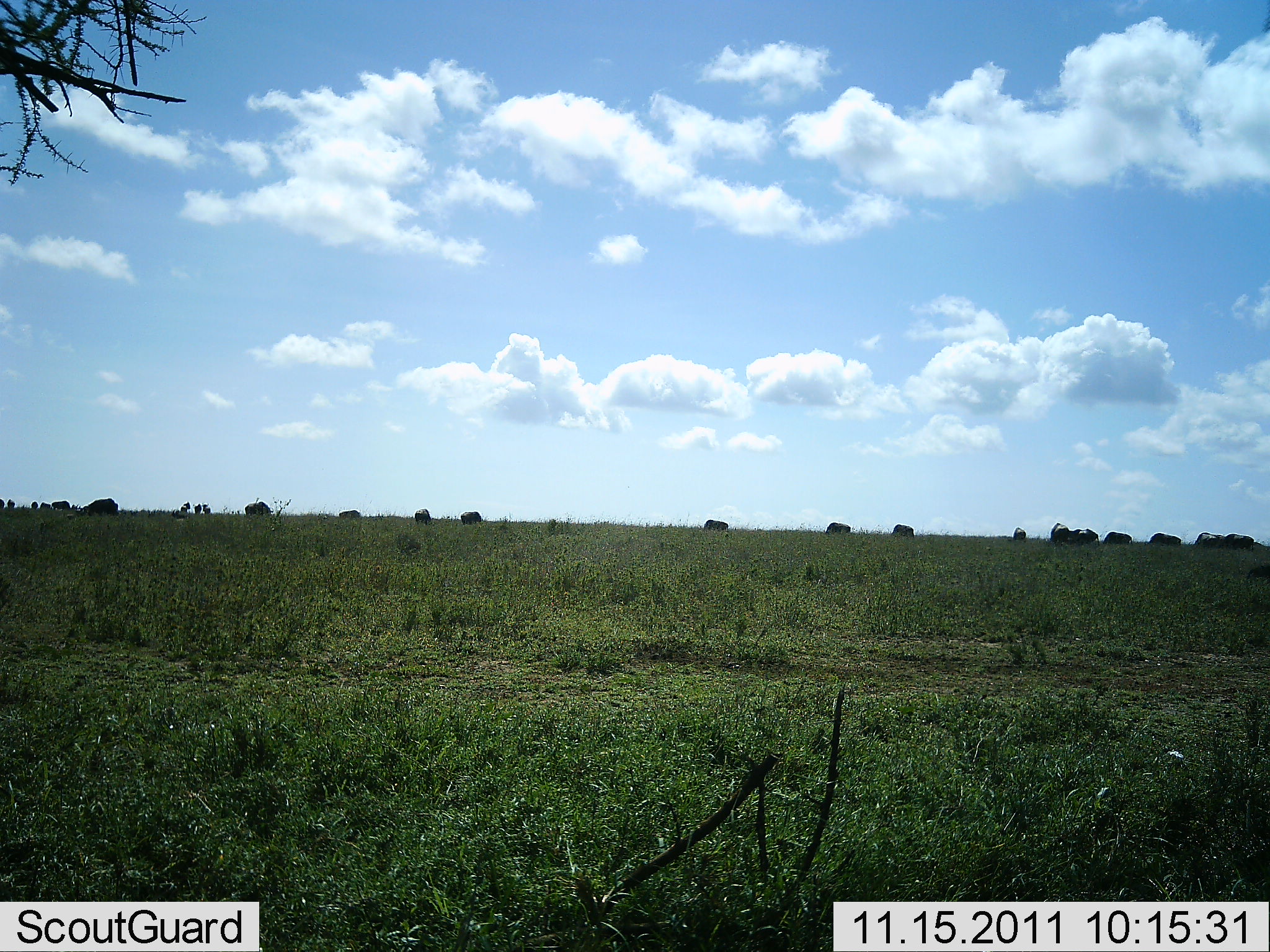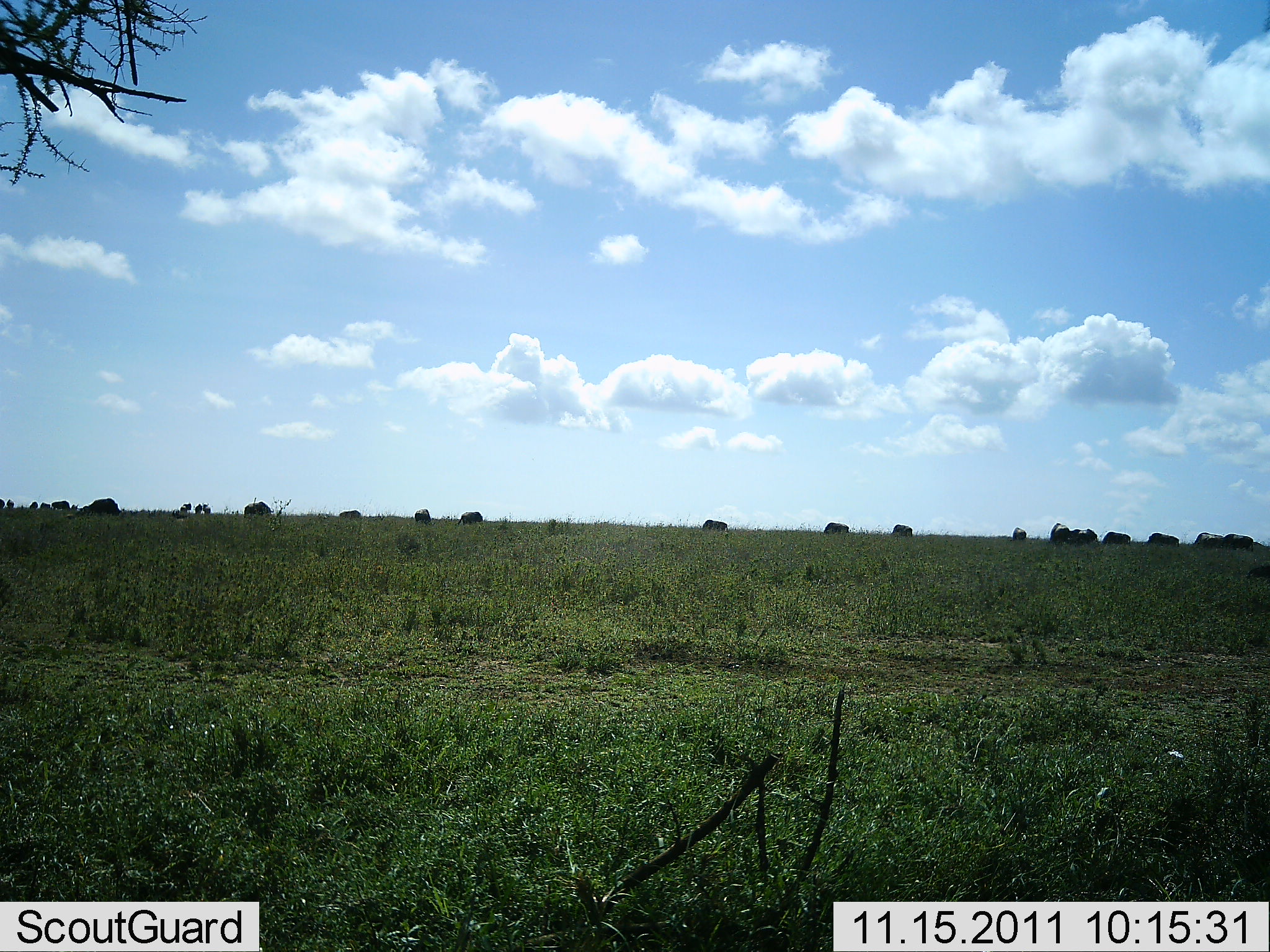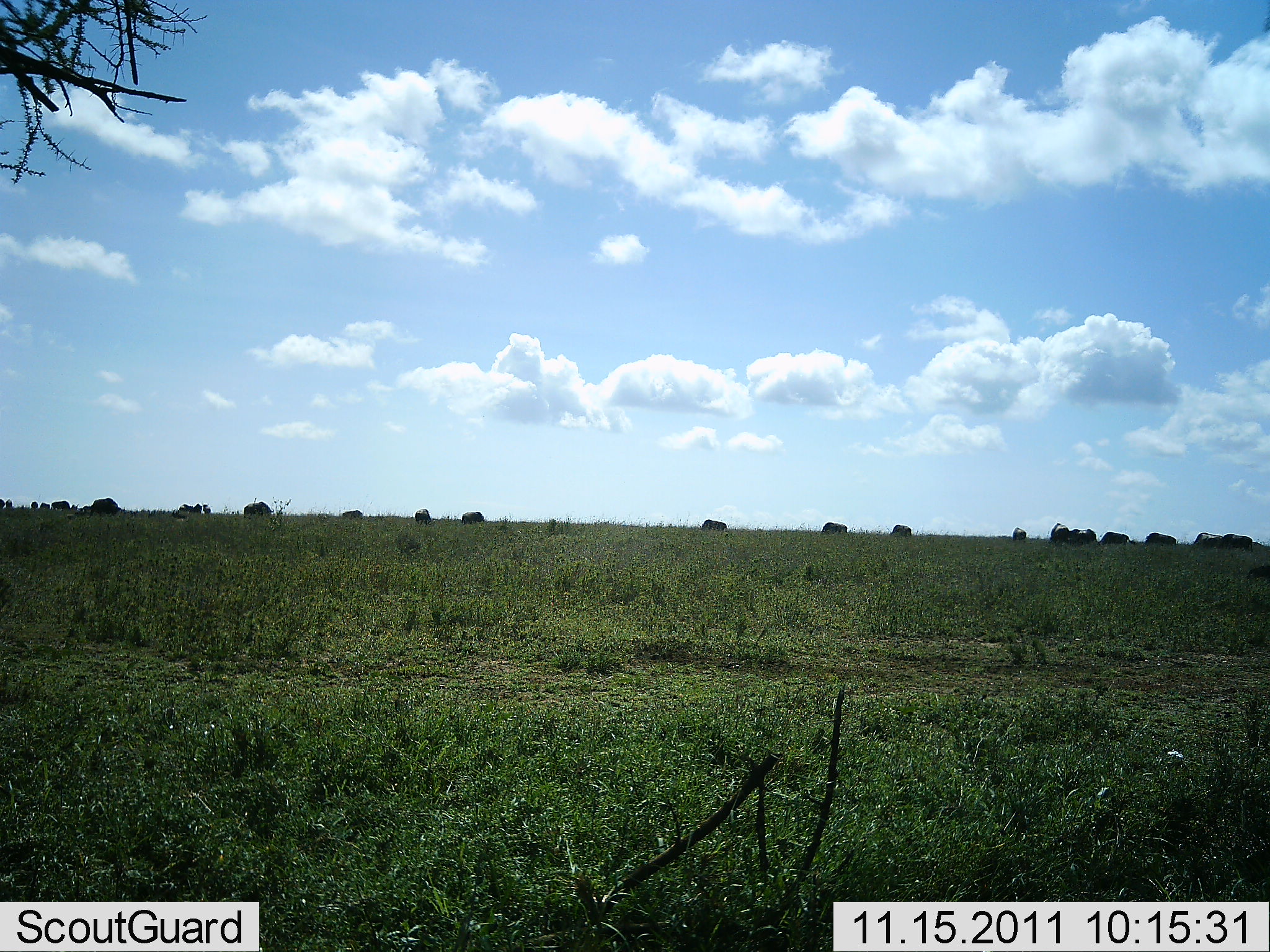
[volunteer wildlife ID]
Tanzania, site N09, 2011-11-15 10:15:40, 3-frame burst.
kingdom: Animalia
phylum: Chordata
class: Mammalia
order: Artiodactyla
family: Bovidae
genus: Connochaetes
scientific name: Connochaetes taurinus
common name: blue wildebeest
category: wildebeest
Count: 11-50.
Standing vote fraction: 78%.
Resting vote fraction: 0%.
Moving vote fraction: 33%.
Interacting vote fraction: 0%.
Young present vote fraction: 0%.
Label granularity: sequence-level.